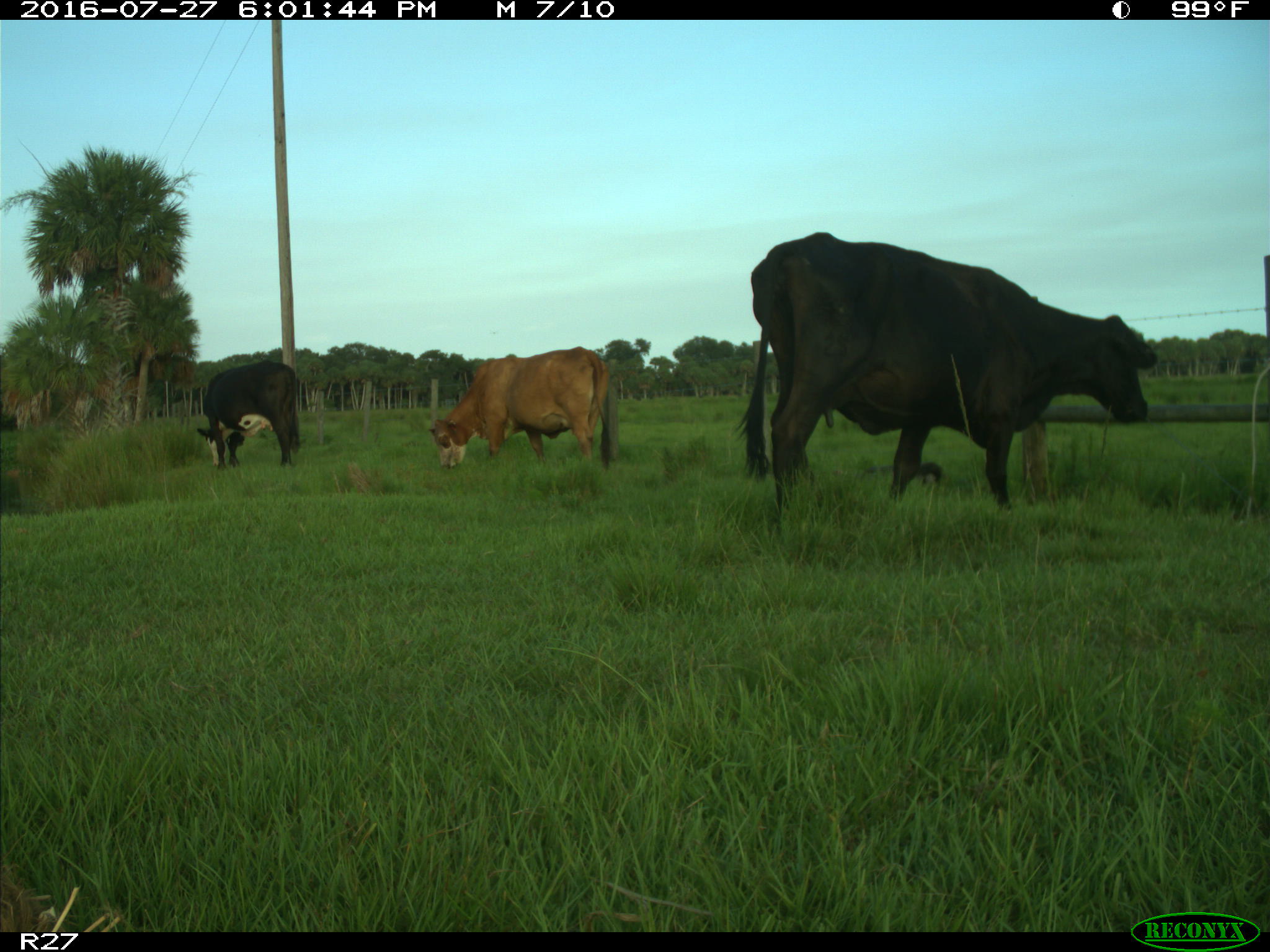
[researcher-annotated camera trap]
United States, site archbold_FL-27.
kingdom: Animalia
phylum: Chordata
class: Mammalia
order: Artiodactyla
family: Bovidae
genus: Bos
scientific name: Bos taurus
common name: domestic cow